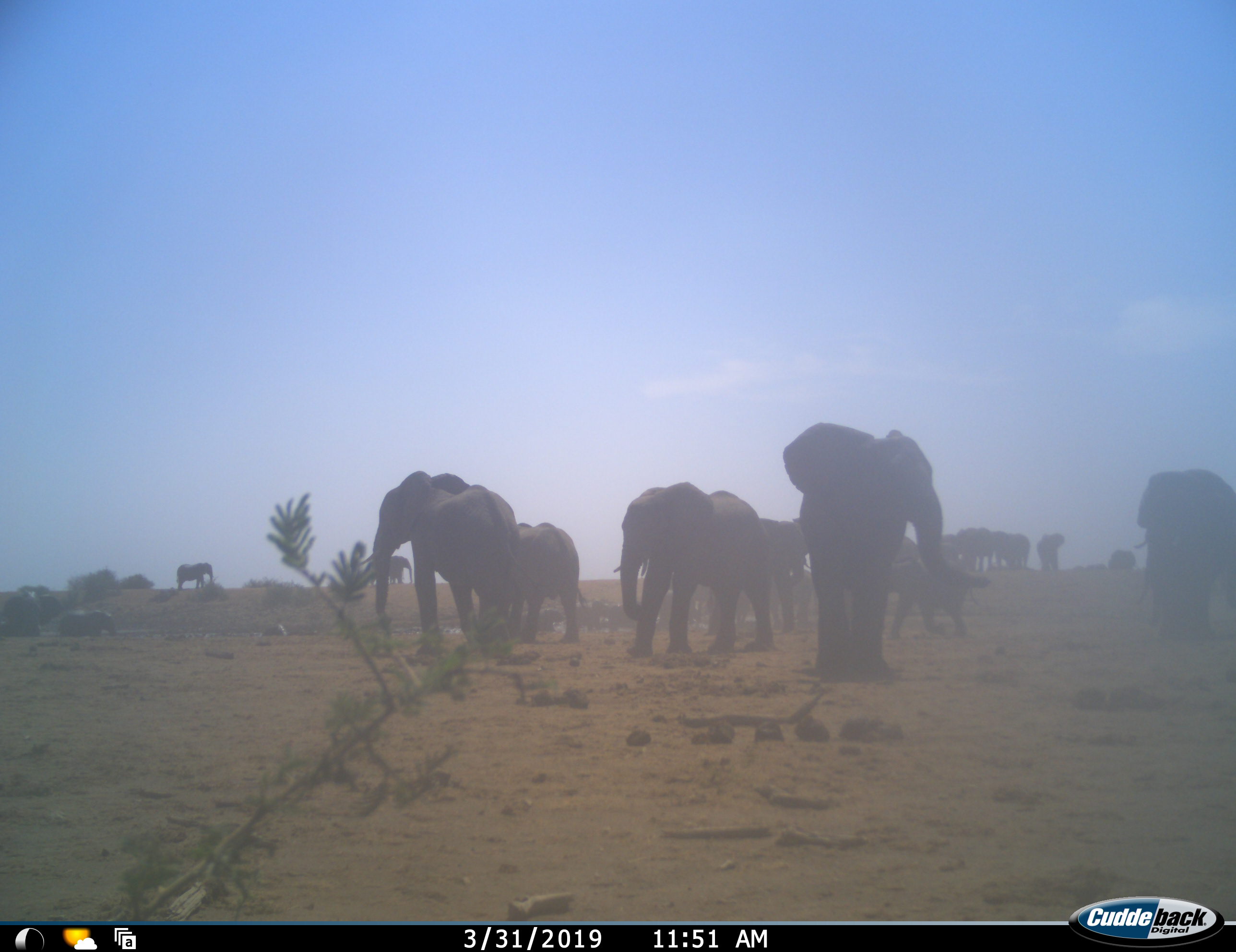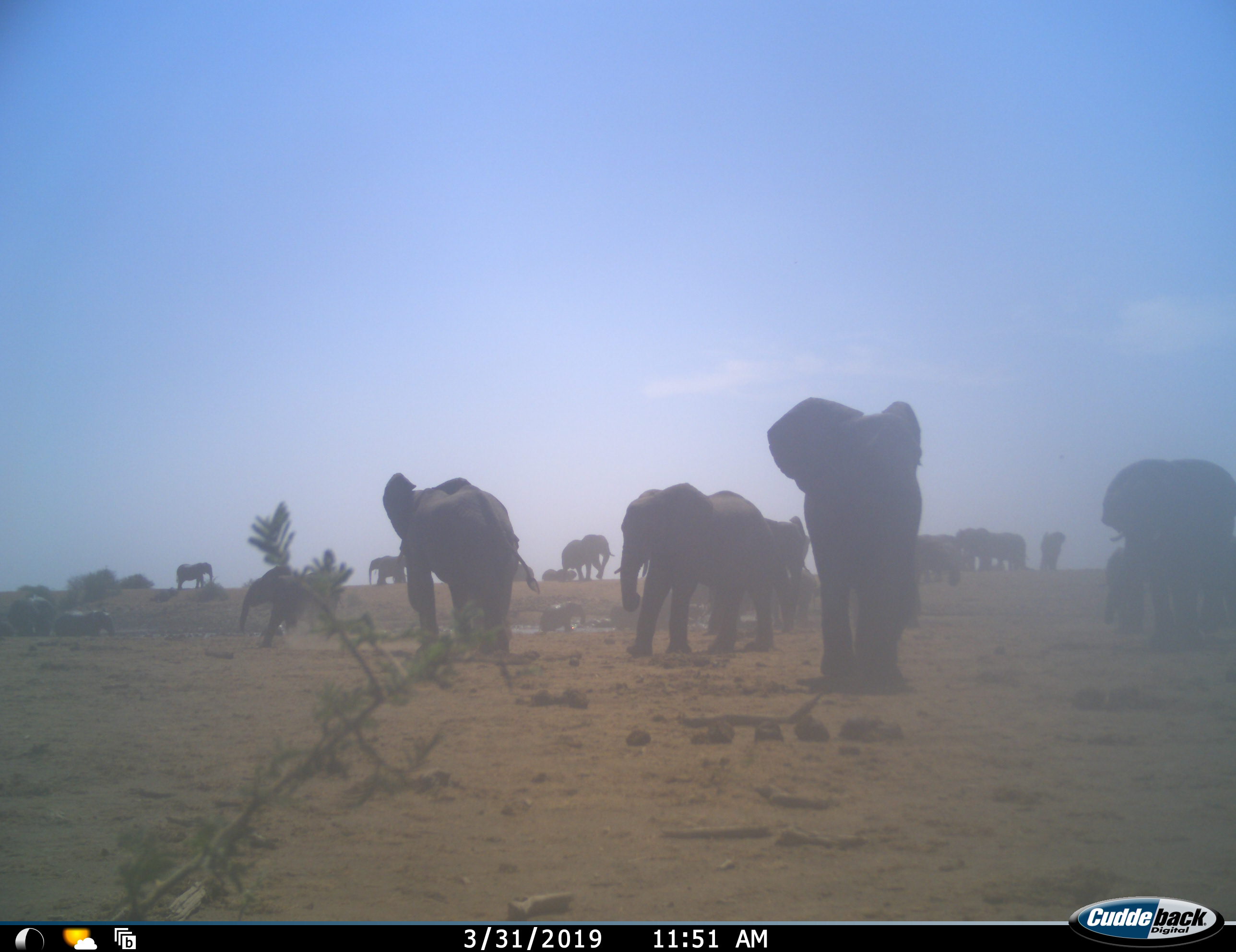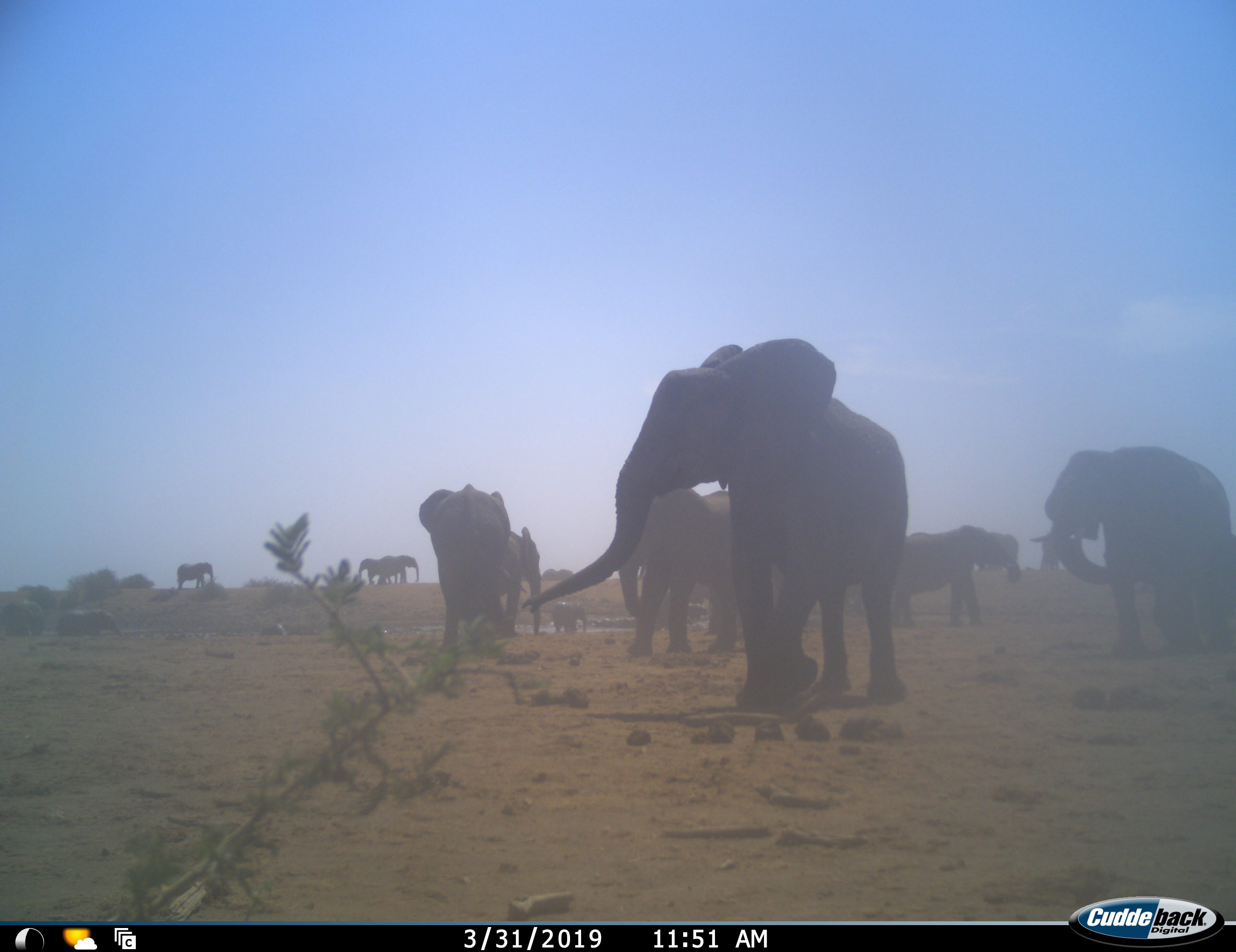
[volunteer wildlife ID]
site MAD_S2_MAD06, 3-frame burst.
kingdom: Animalia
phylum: Chordata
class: Mammalia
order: Proboscidea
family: Elephantidae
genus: Loxodonta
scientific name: Loxodonta africana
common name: african bush elephant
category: elephant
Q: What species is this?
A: Elephant (african bush elephant) (Loxodonta africana).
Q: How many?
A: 11-50.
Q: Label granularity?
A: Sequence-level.